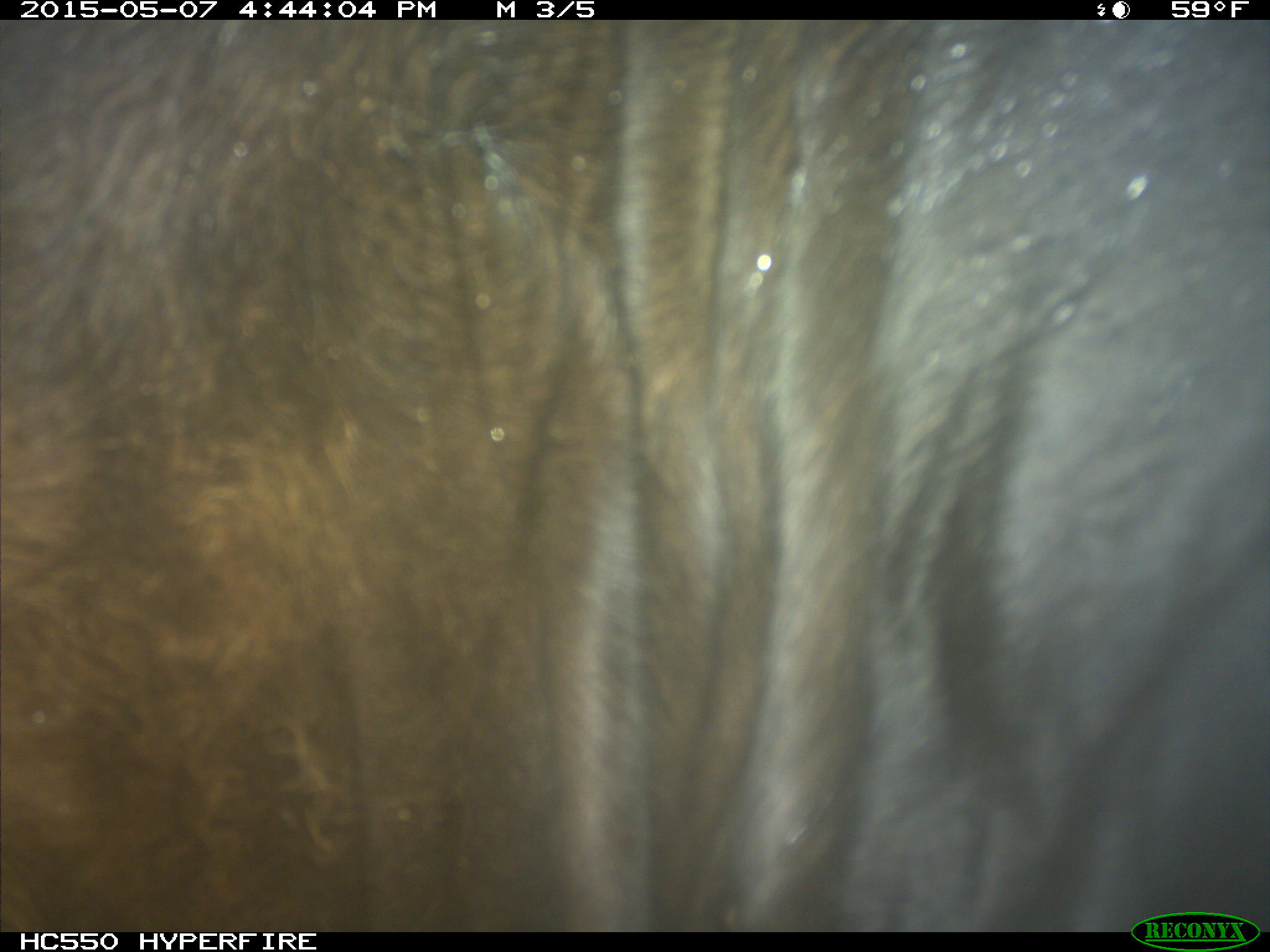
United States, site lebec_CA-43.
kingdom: Animalia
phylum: Chordata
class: Mammalia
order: Artiodactyla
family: Bovidae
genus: Bos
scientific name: Bos taurus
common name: domestic cow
Bos taurus (domestic cow).